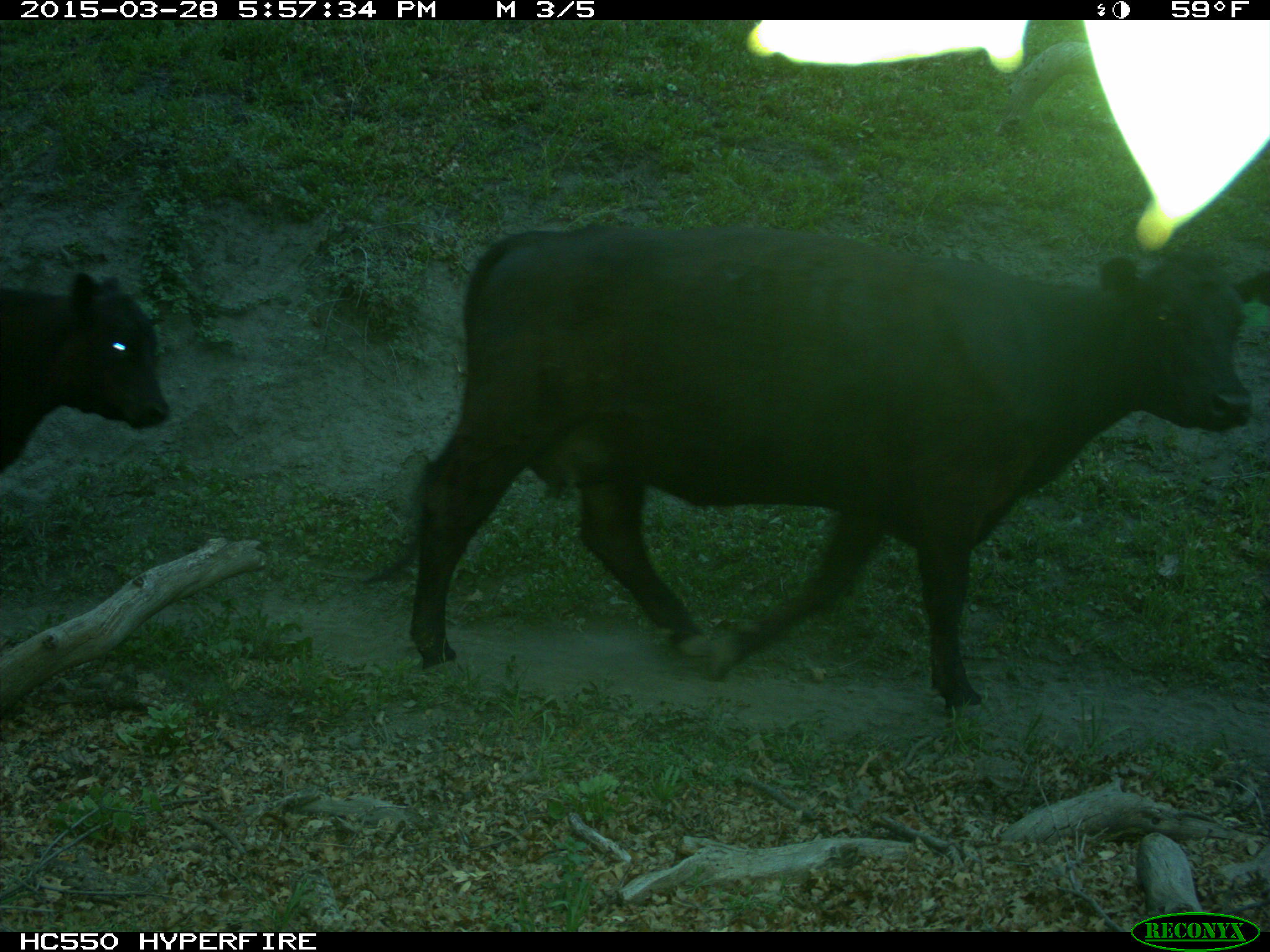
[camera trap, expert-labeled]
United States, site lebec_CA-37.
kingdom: Animalia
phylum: Chordata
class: Mammalia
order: Artiodactyla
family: Bovidae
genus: Bos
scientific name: Bos taurus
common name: domestic cow